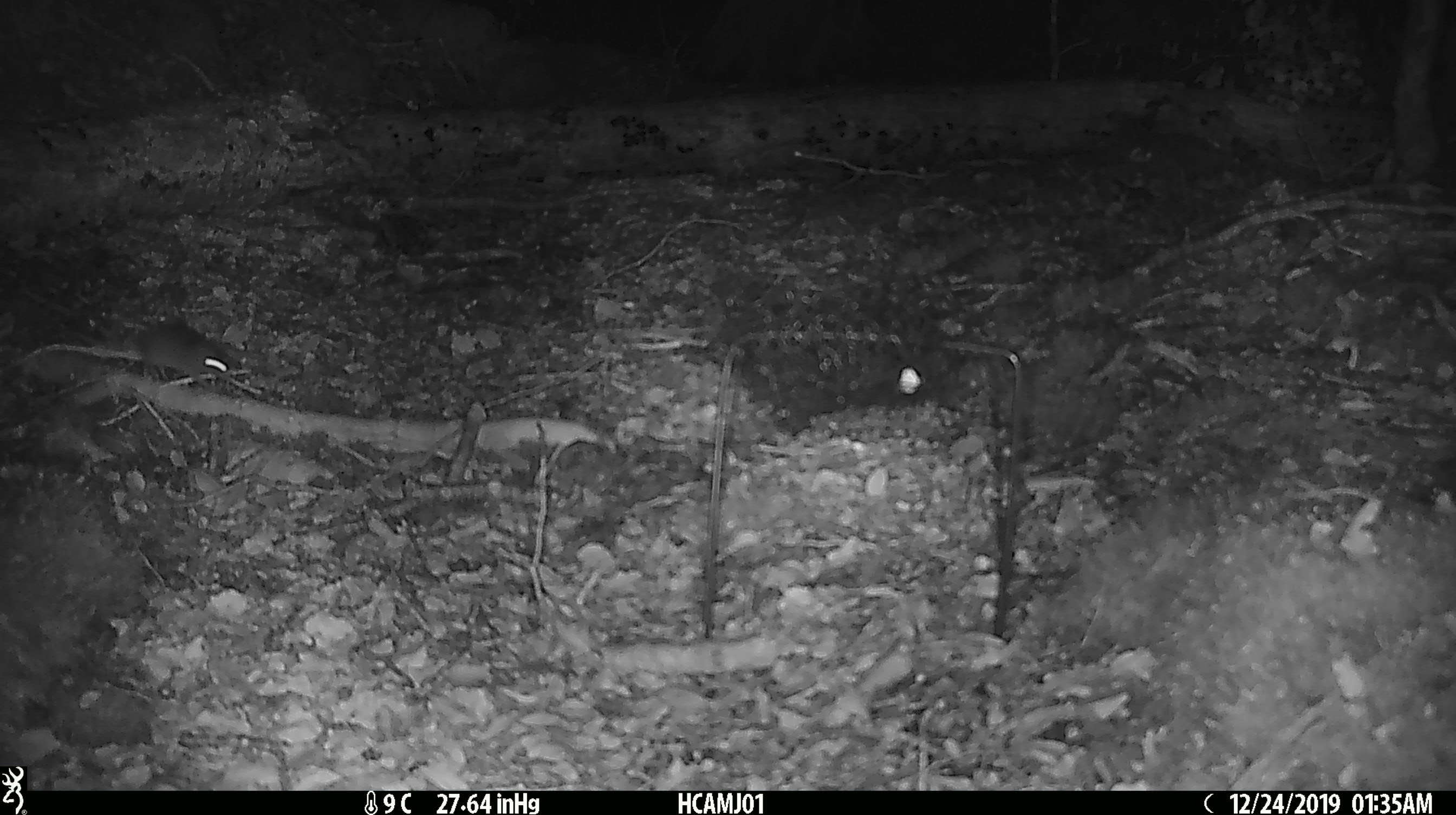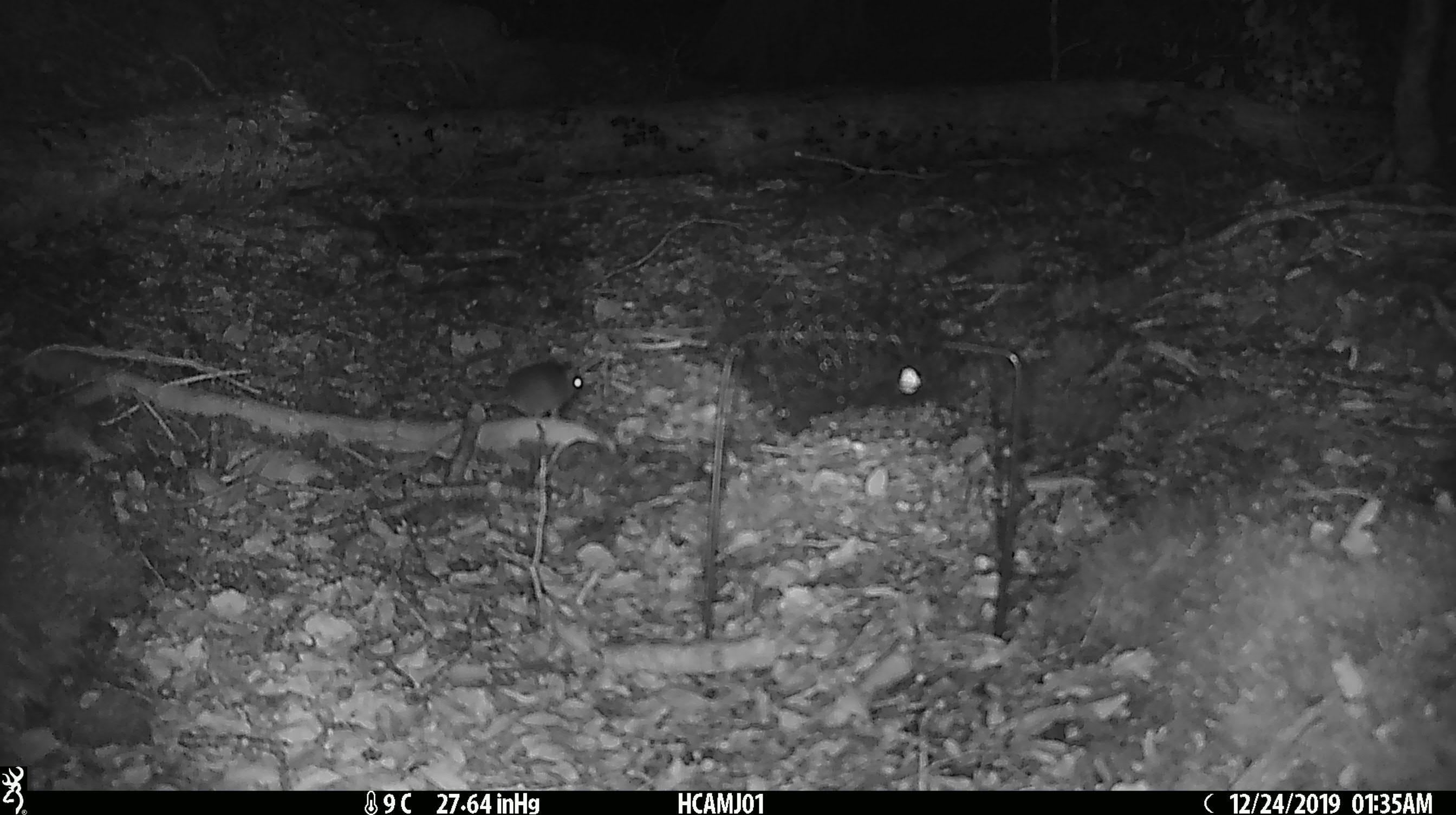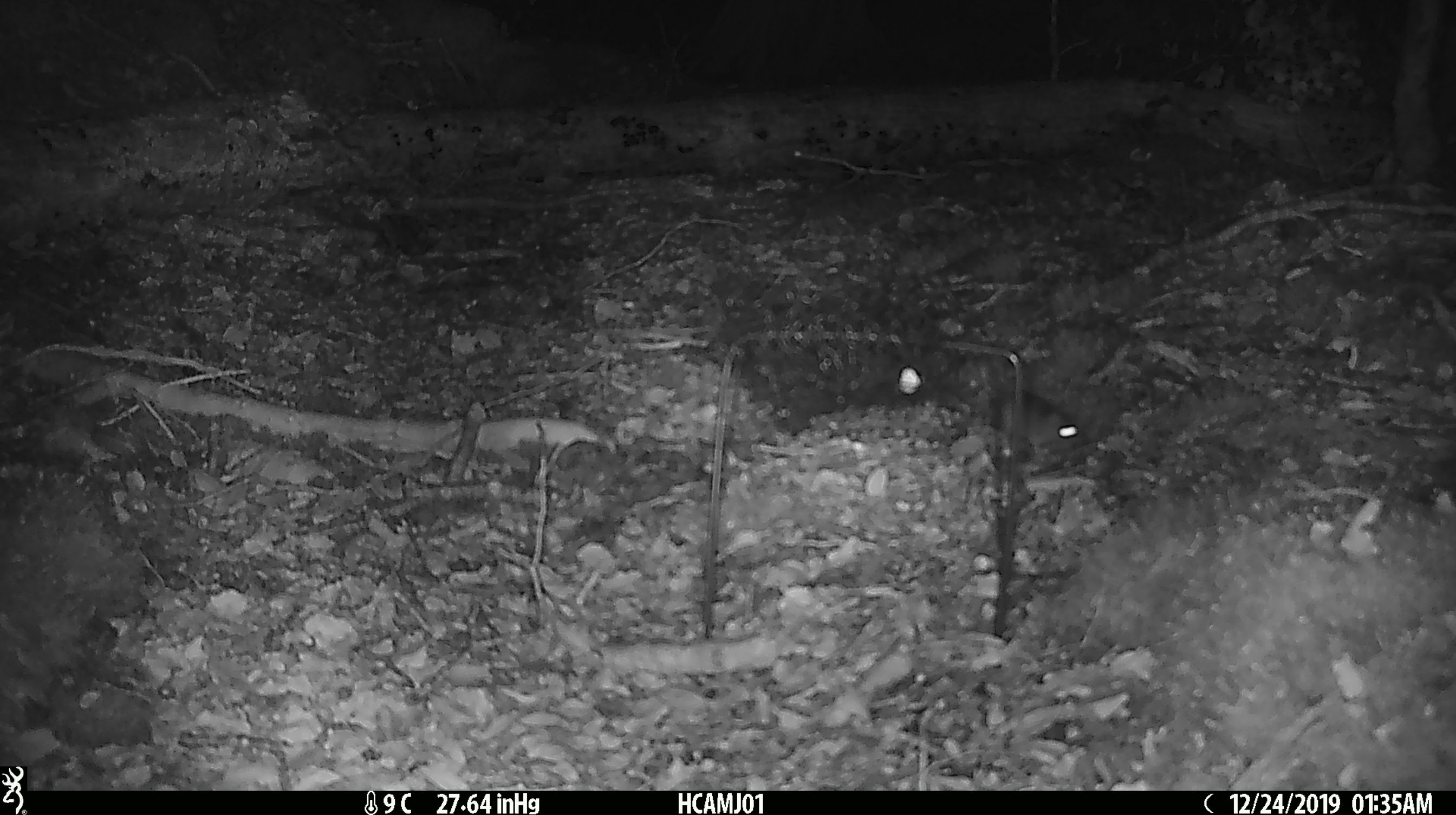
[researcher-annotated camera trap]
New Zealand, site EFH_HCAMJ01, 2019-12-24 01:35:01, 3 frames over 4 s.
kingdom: Animalia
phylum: Chordata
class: Mammalia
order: Rodentia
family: Muridae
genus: Mus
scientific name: Mus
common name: mouse